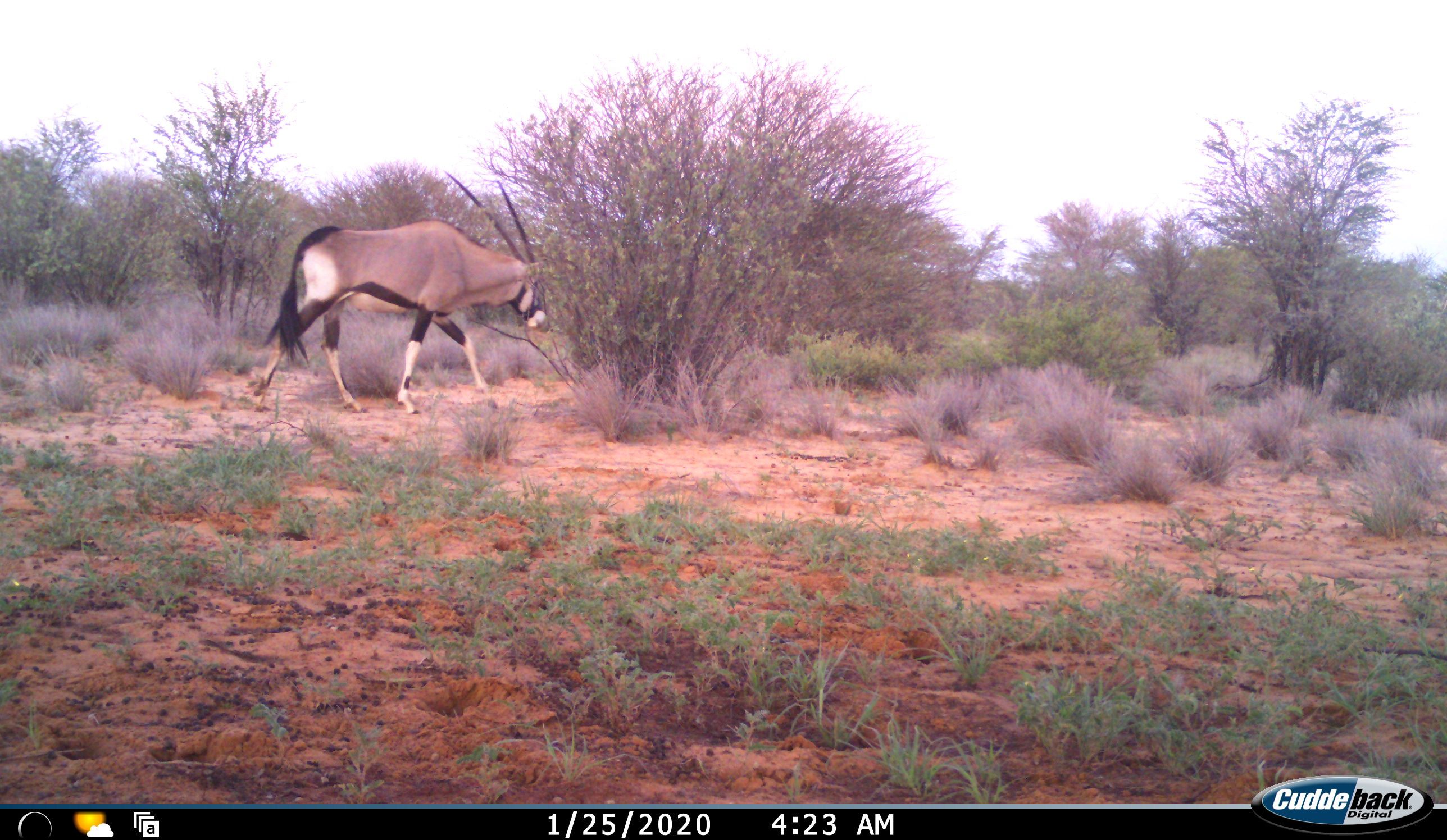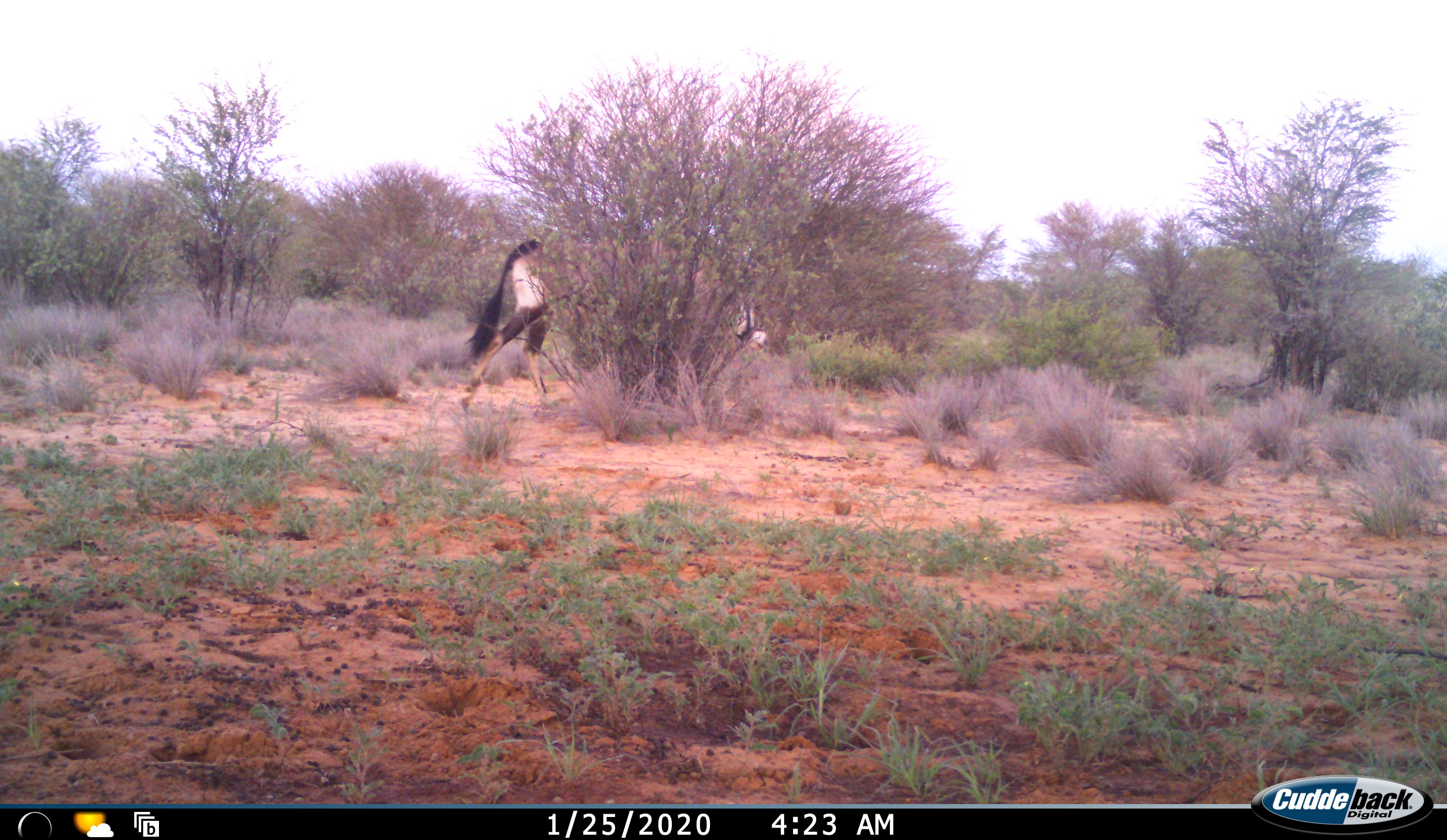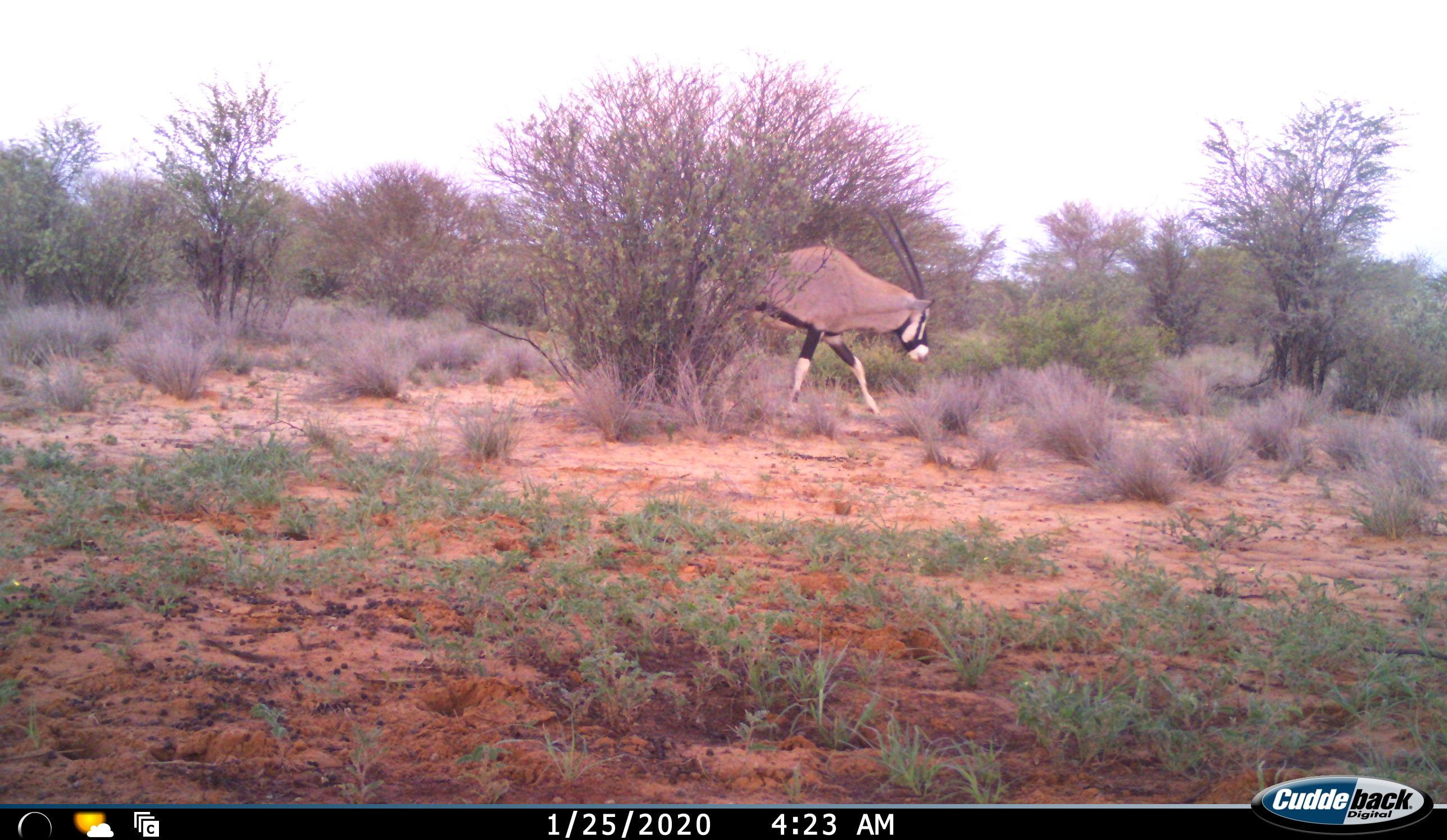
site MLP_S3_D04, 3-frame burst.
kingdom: Animalia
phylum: Chordata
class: Mammalia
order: Artiodactyla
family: Bovidae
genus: Oryx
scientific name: Oryx gazella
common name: gemsbok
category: oryx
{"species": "oryx (gemsbok) (Oryx gazella)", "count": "1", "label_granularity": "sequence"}